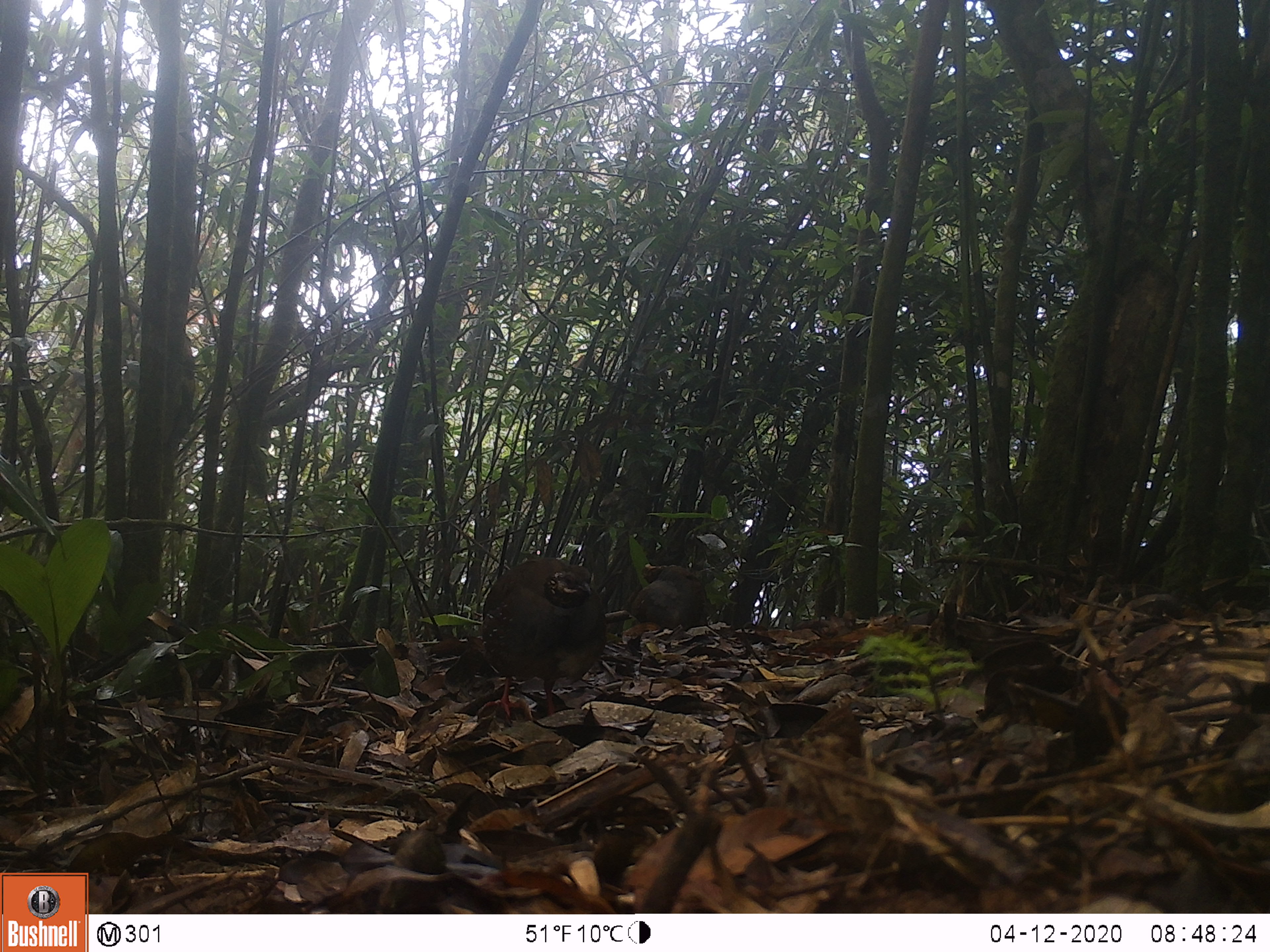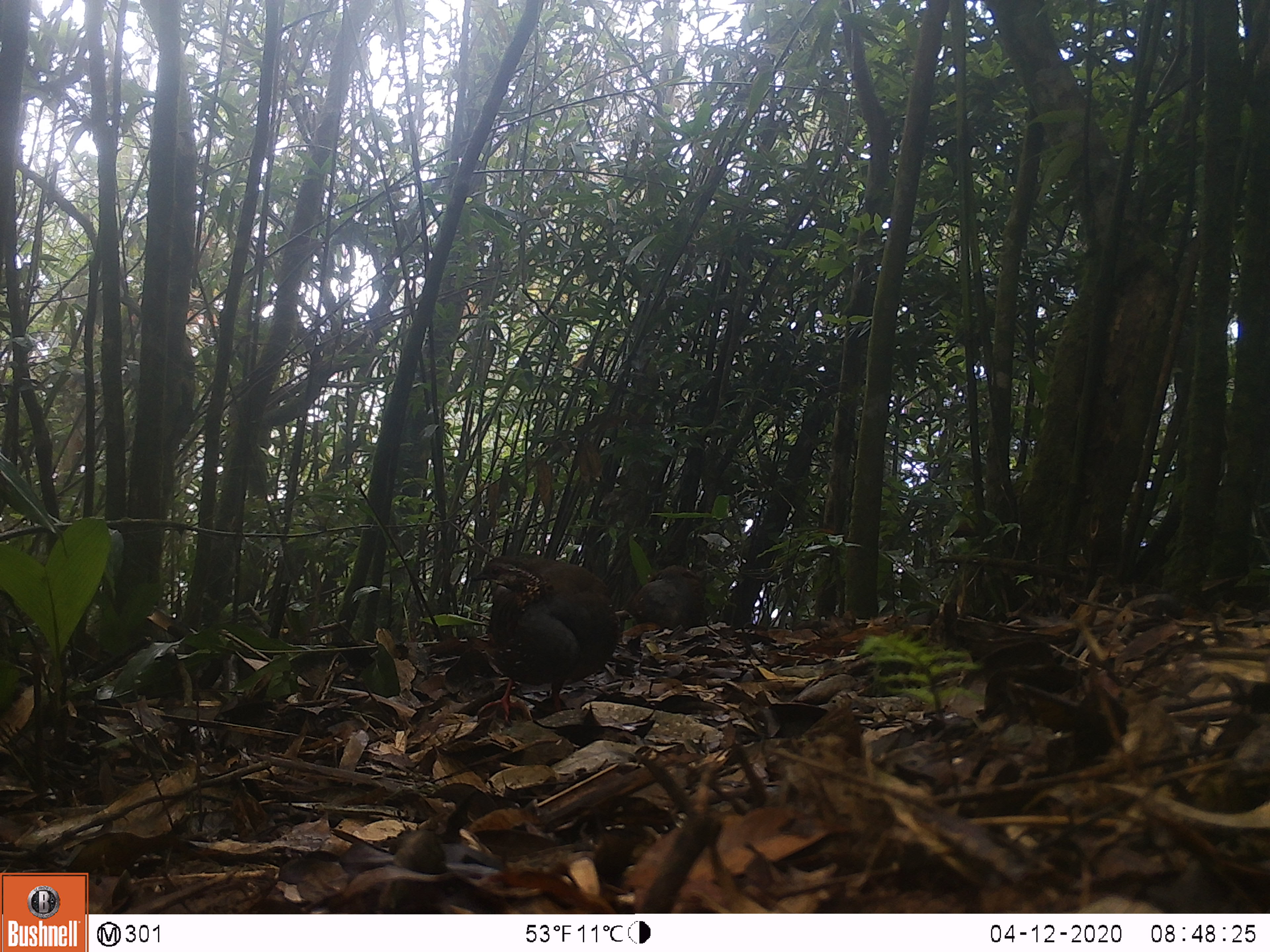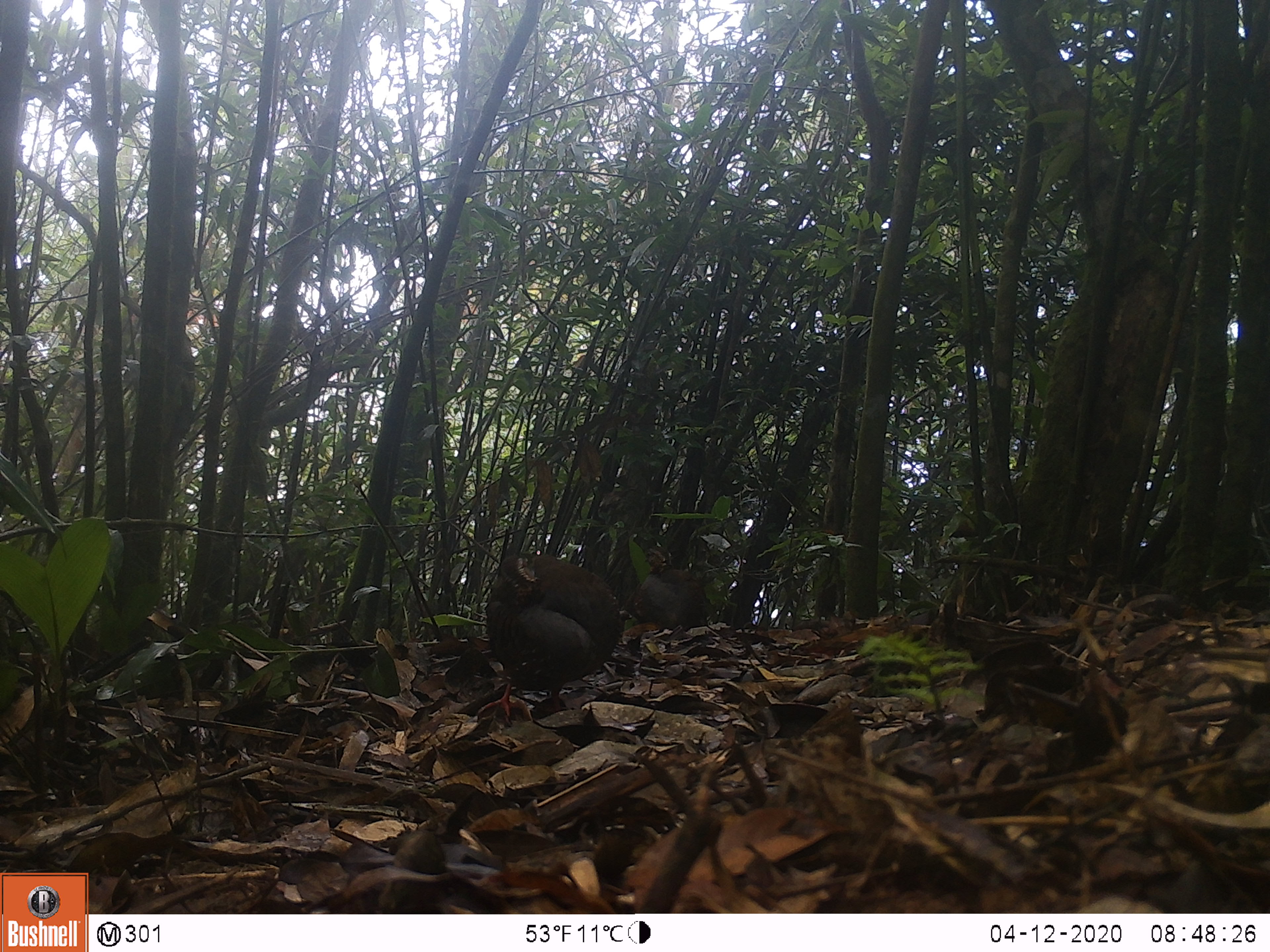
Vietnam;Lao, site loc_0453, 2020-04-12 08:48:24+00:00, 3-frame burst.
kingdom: Animalia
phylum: Chordata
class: Aves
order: Galliformes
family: Phasianidae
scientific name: Phasianidae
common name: partridge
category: unidentified partridge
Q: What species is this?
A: Unidentified partridge (partridge) (Phasianidae).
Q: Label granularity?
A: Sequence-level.